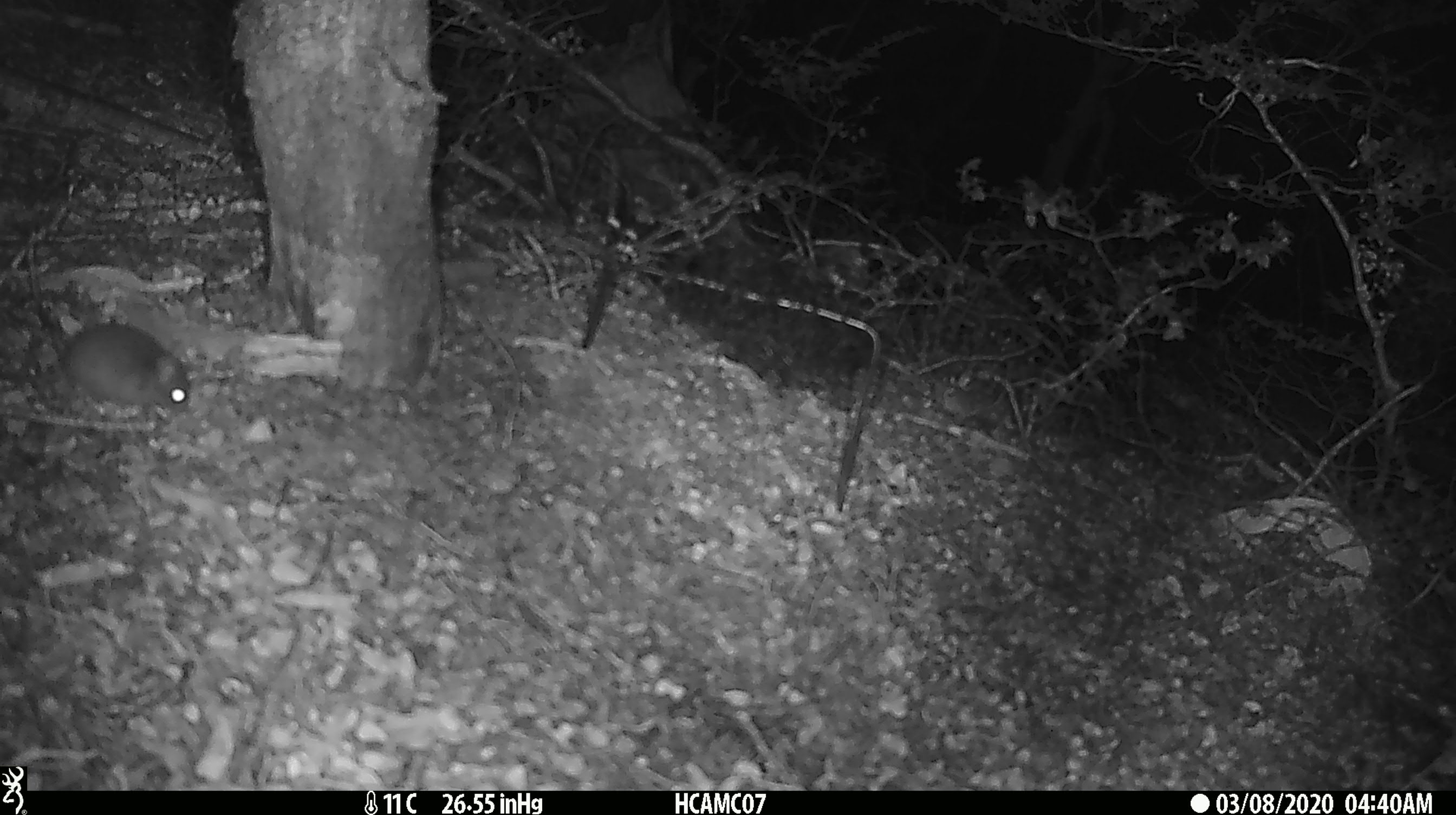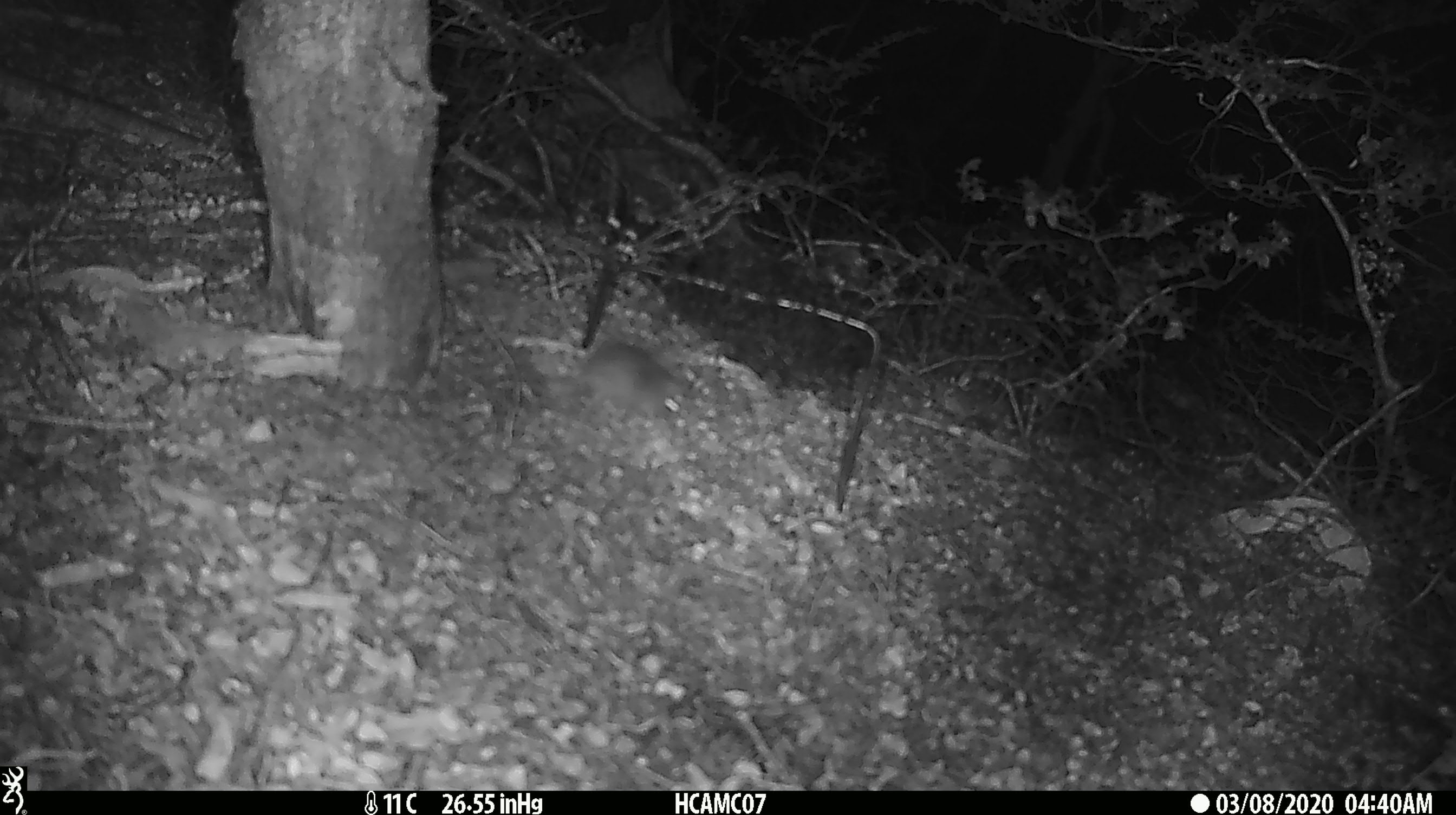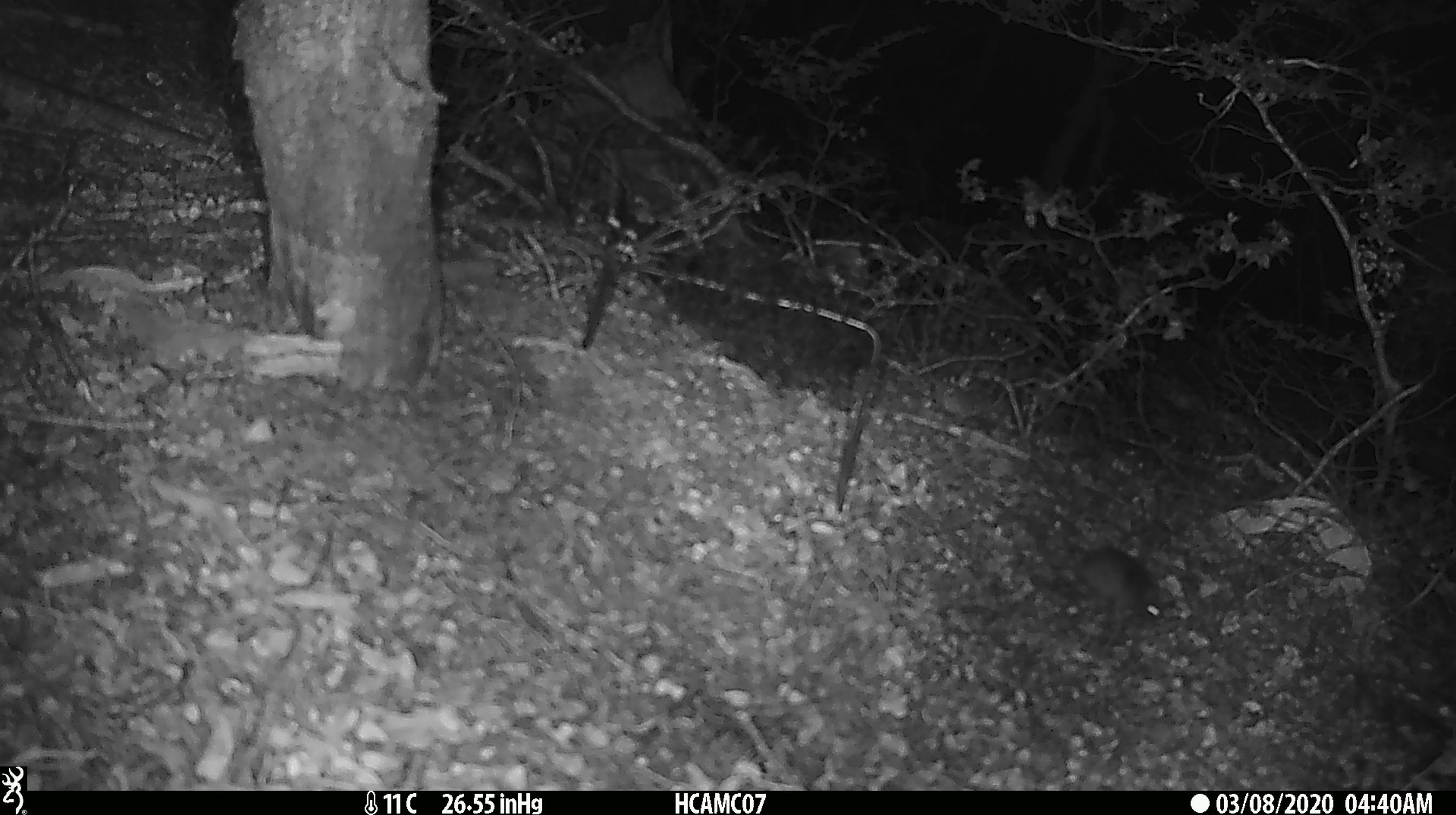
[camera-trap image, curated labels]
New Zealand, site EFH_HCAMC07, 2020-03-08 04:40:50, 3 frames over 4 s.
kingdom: Animalia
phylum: Chordata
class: Mammalia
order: Rodentia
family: Muridae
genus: Mus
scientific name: Mus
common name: mouse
Mouse (Mus).